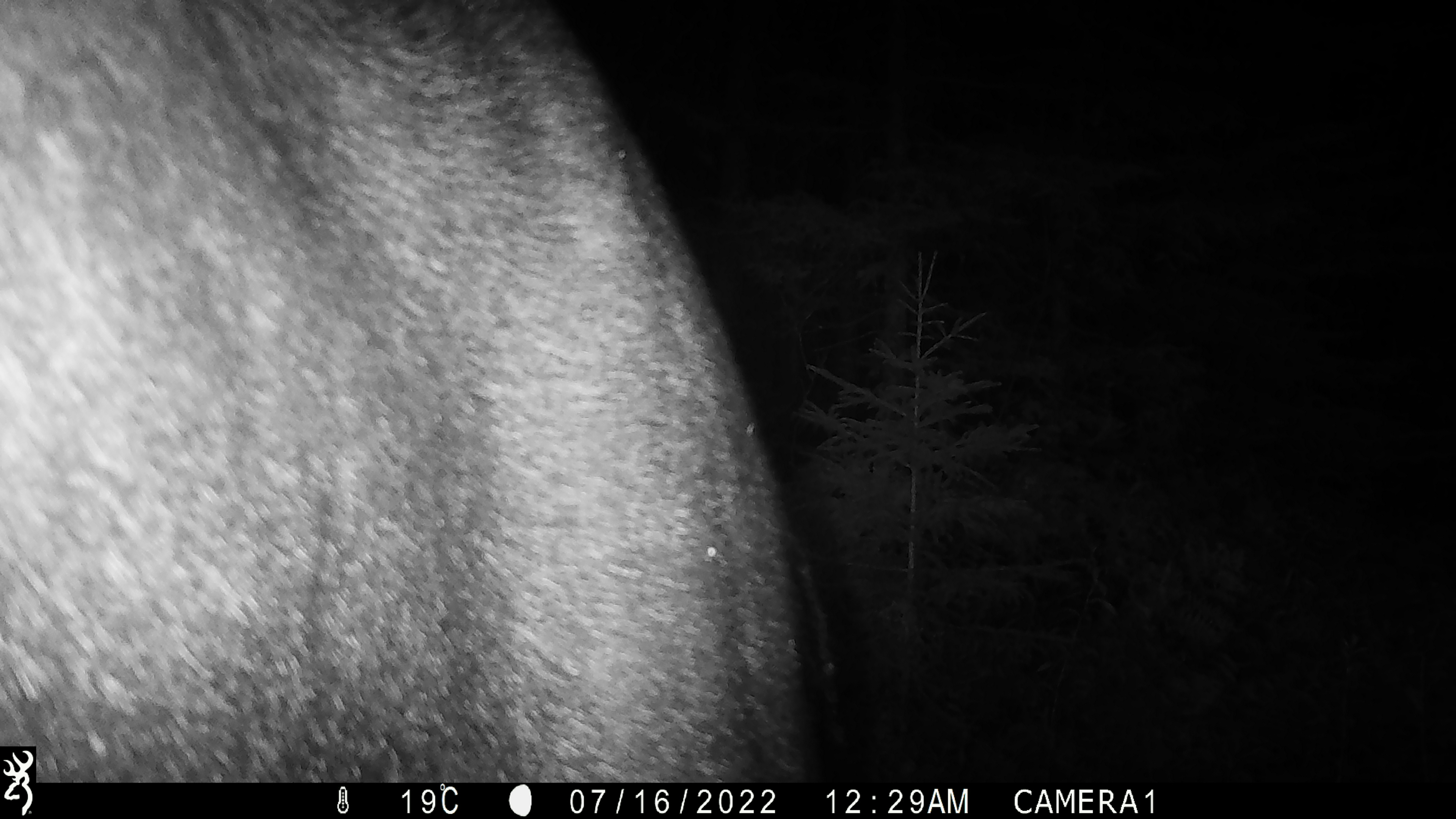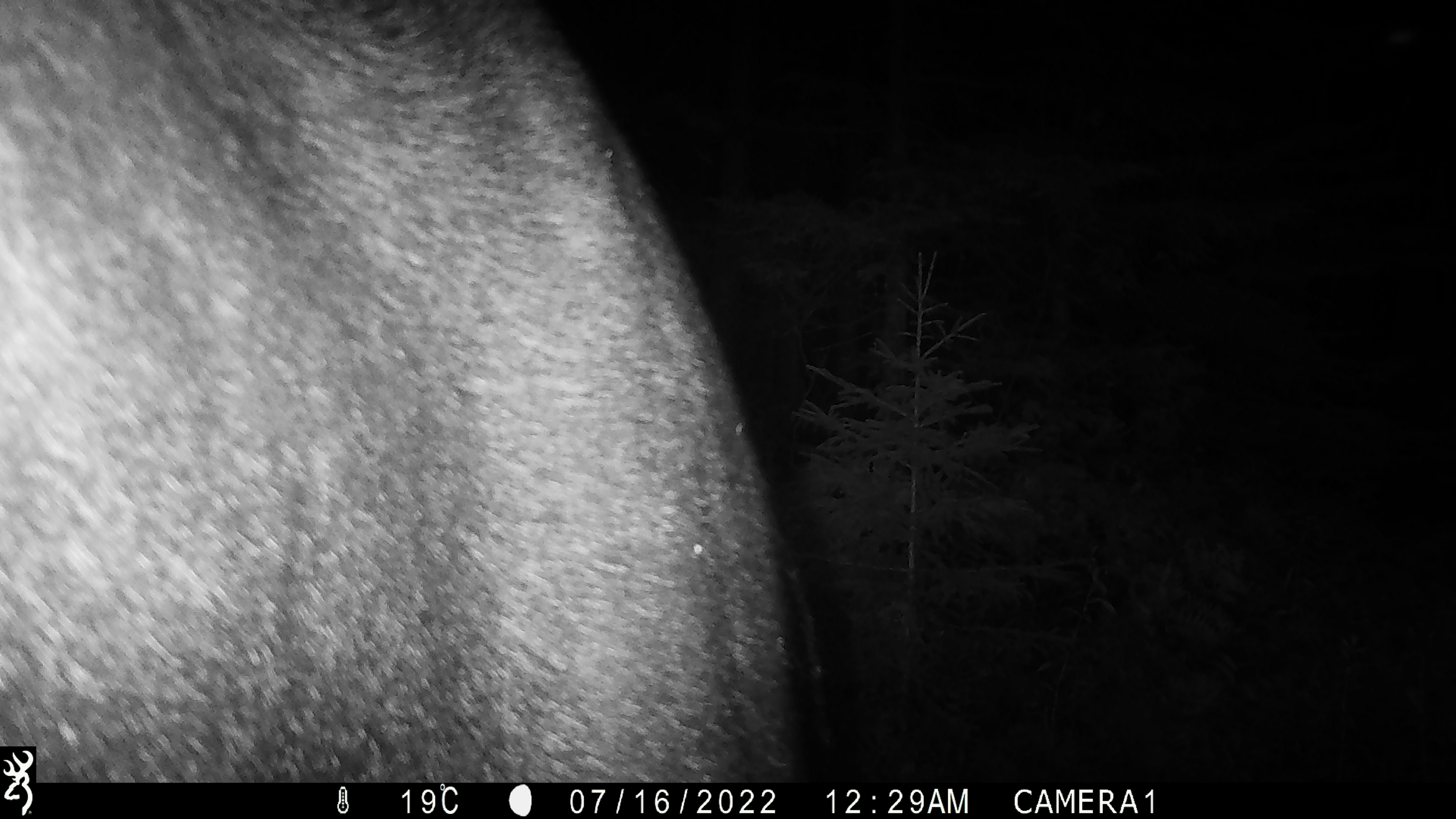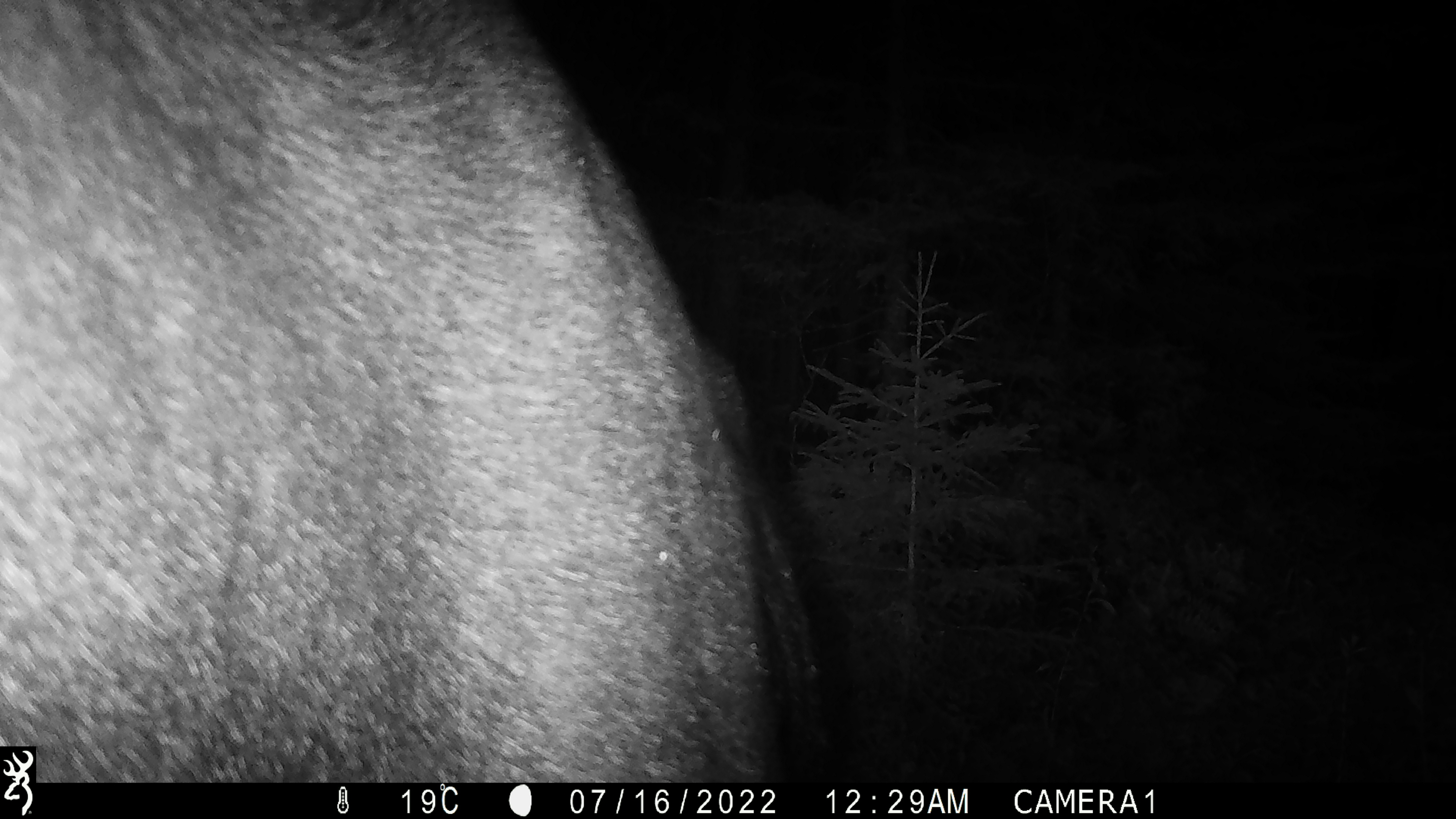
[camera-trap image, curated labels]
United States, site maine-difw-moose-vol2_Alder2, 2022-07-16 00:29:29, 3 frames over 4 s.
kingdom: Animalia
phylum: Chordata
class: Mammalia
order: Artiodactyla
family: Cervidae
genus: Alces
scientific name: Alces alces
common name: moose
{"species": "moose (Alces alces)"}